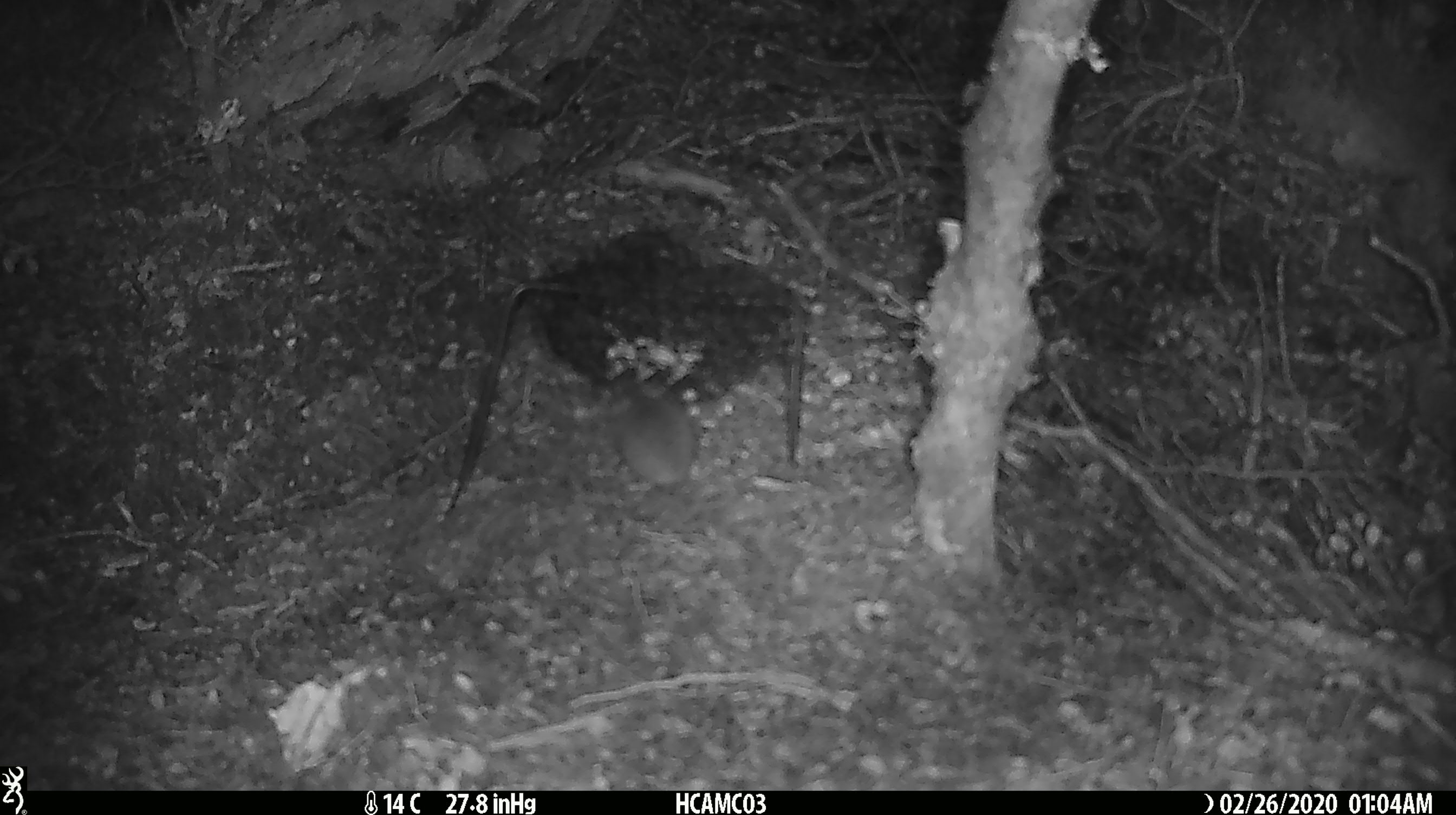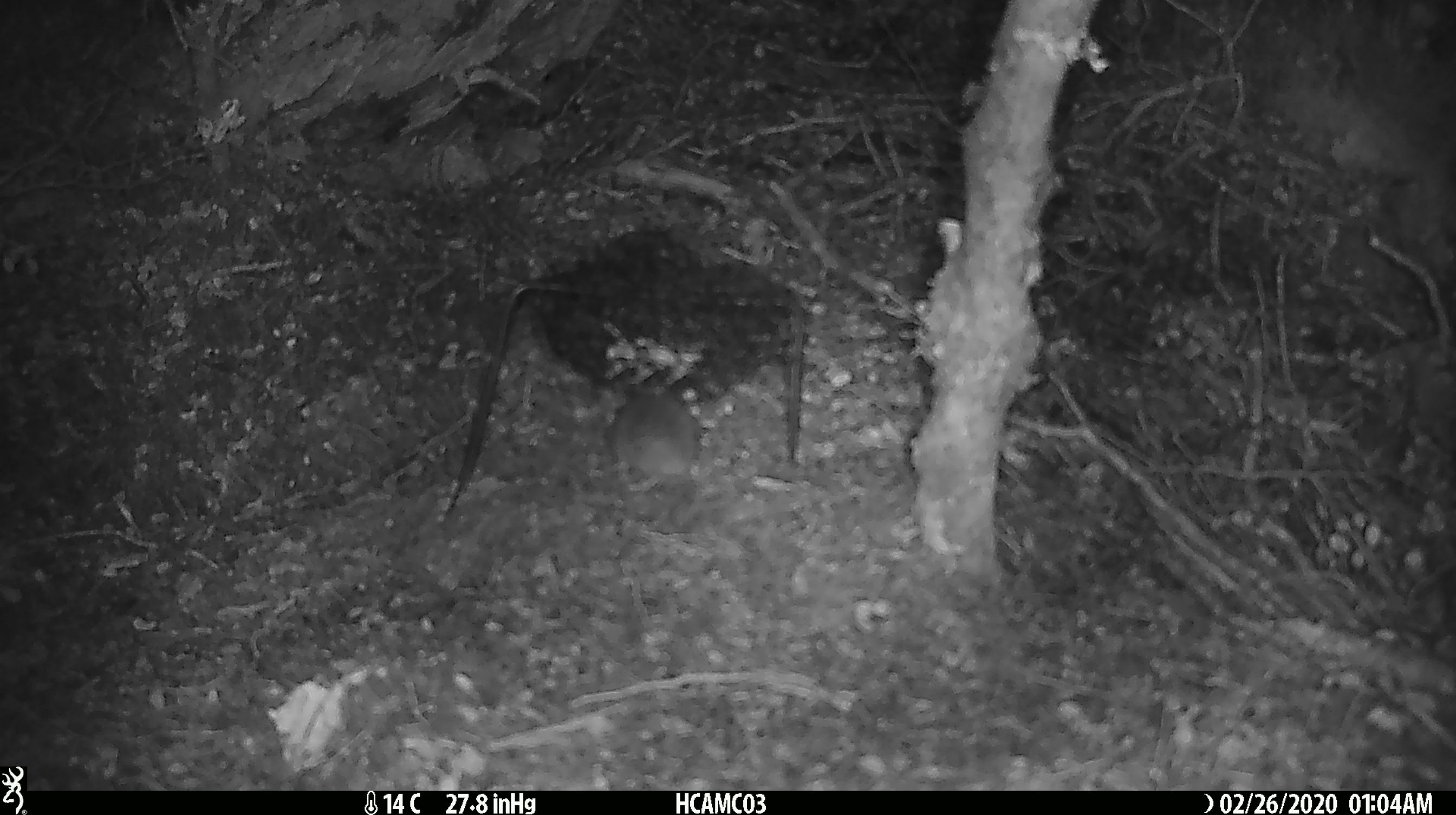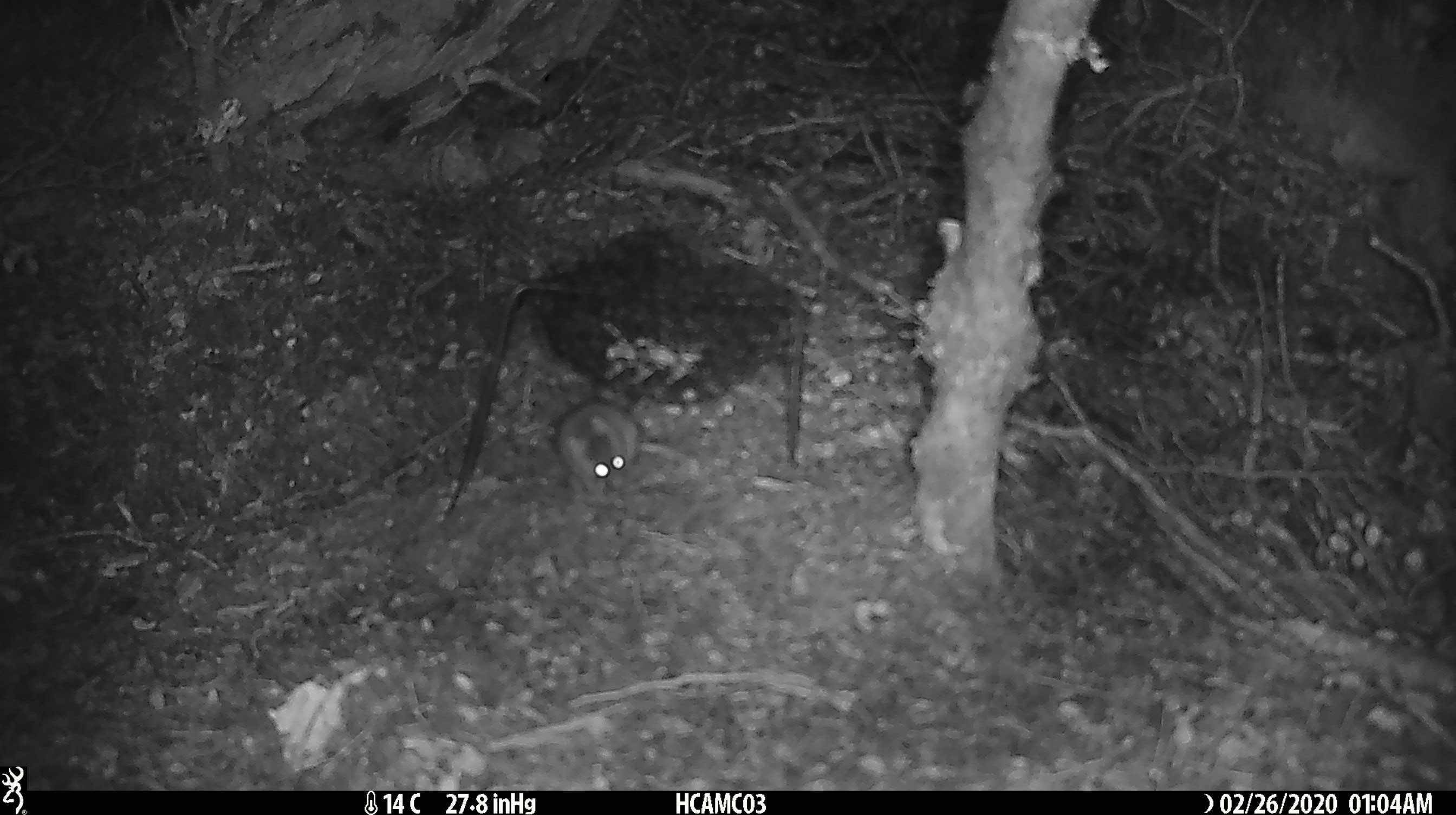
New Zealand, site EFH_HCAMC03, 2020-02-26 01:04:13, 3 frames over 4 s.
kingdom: Animalia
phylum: Chordata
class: Mammalia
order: Rodentia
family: Muridae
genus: Mus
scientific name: Mus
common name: mouse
Mouse (Mus).